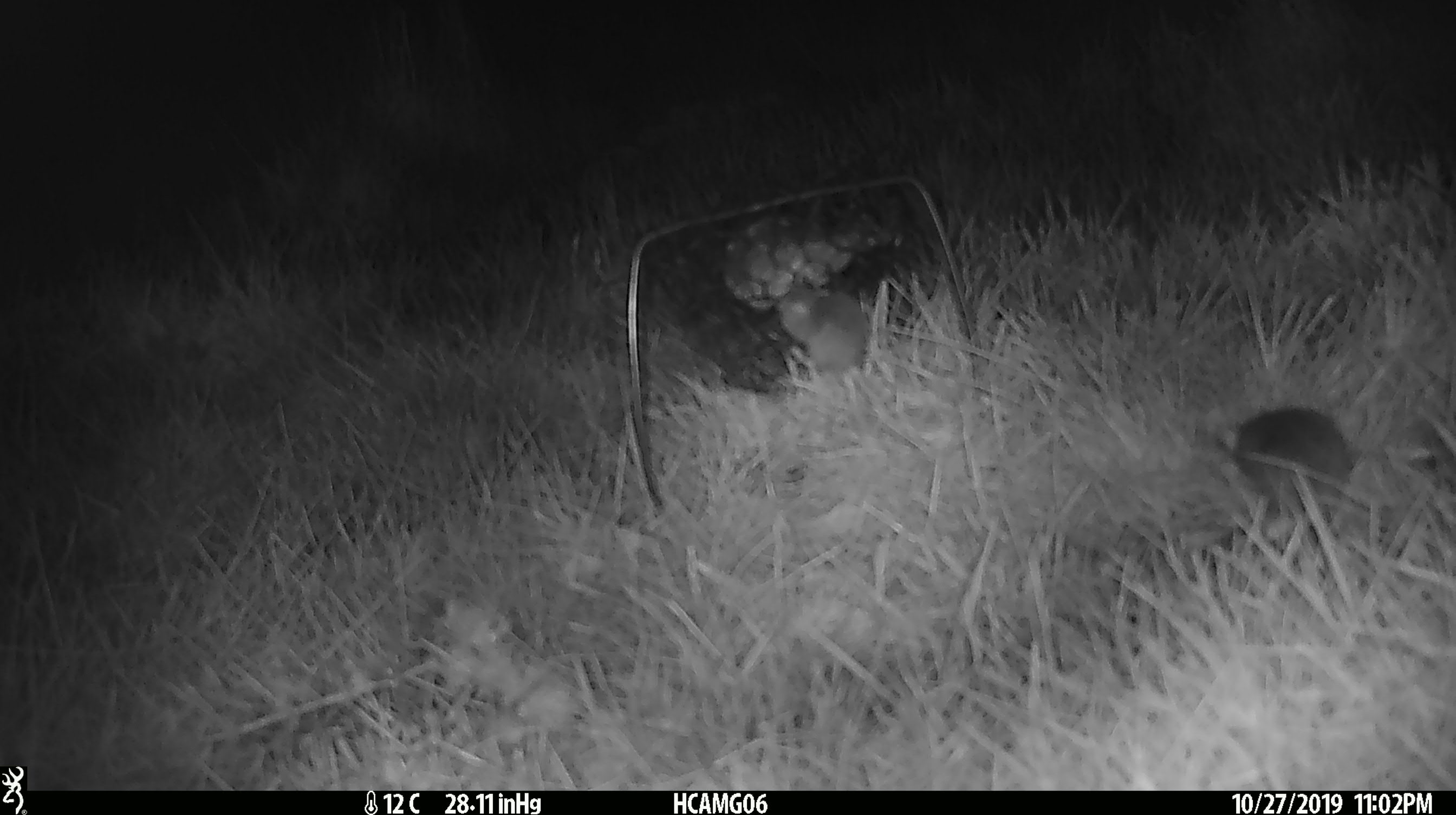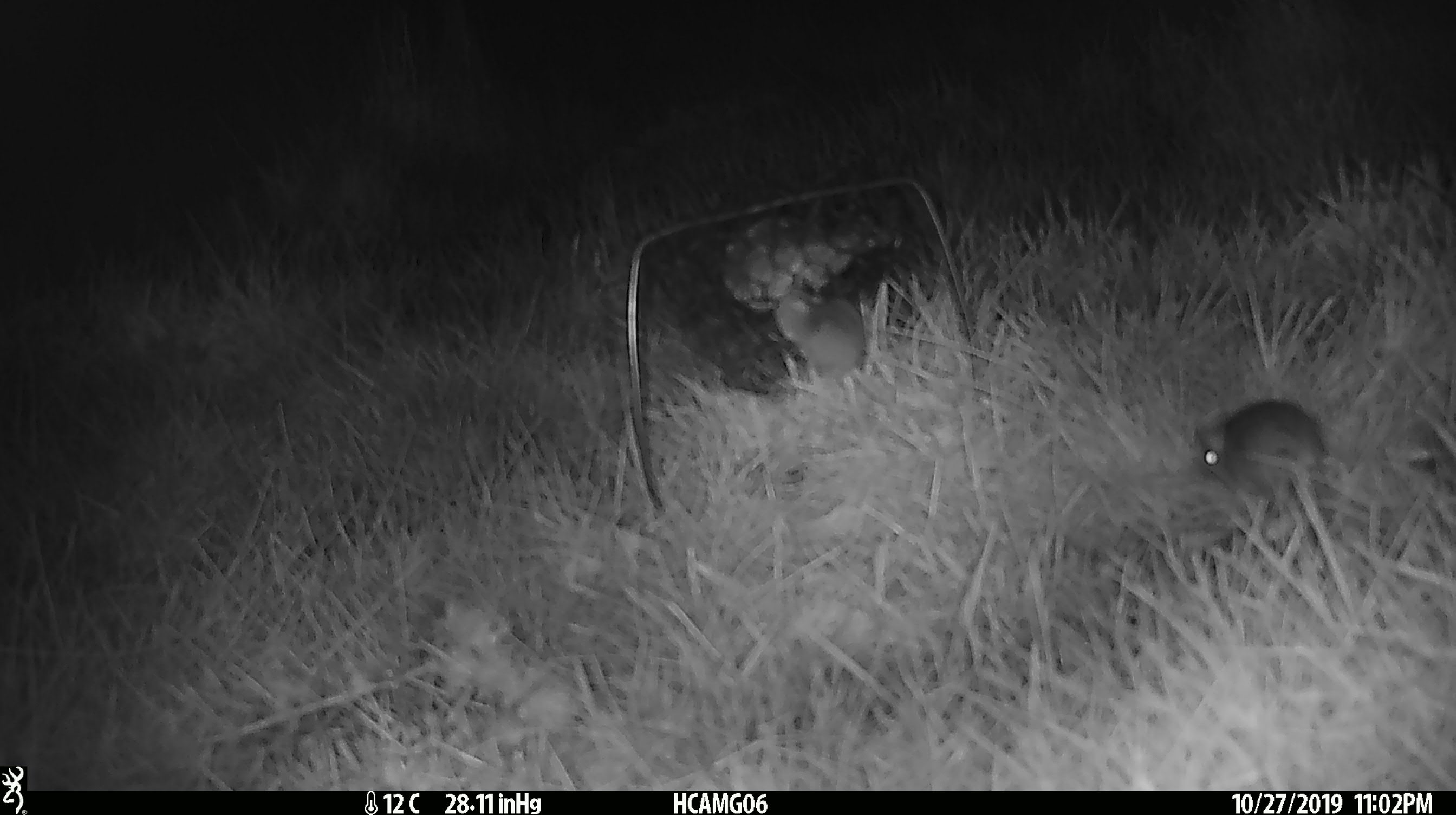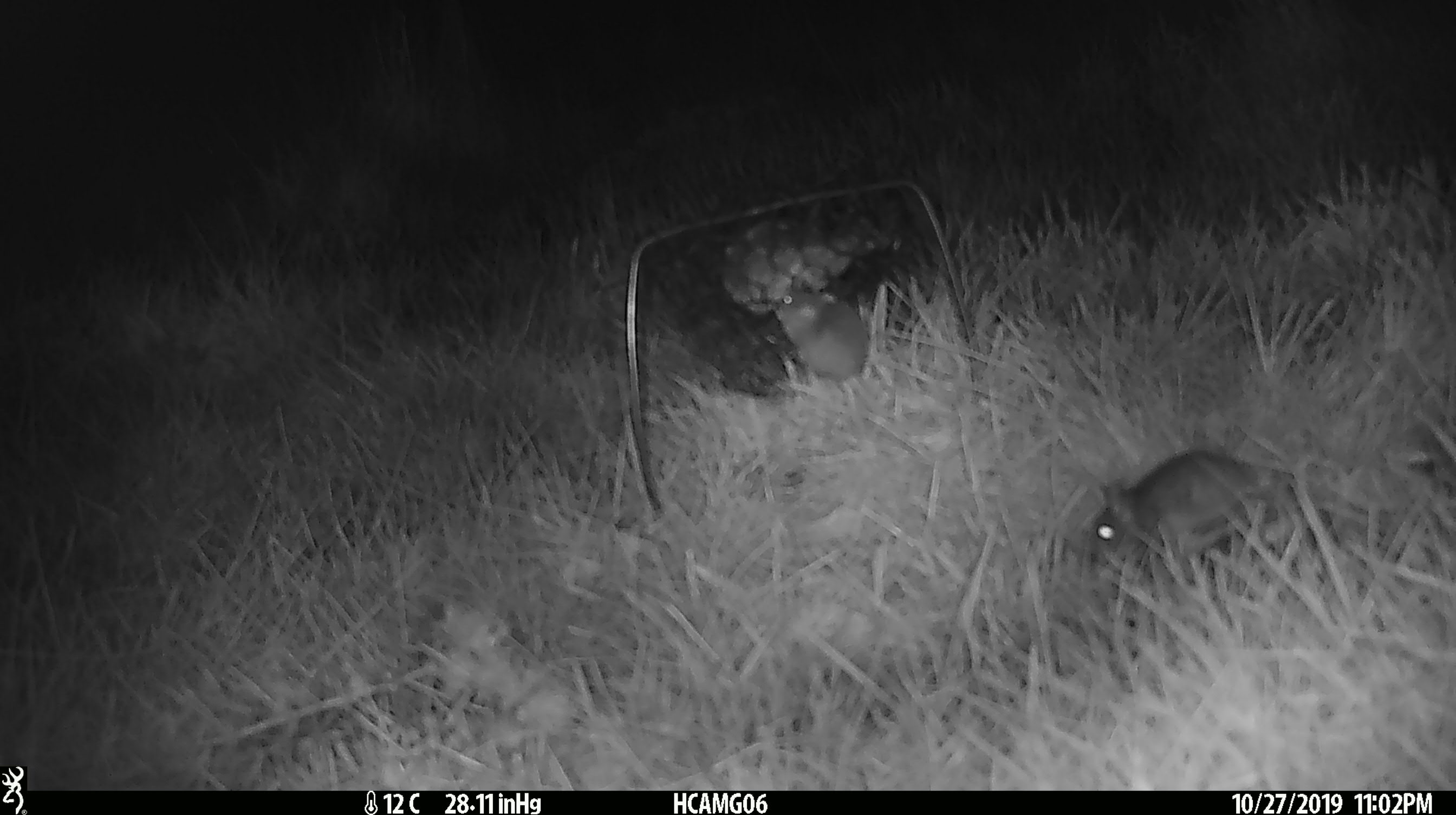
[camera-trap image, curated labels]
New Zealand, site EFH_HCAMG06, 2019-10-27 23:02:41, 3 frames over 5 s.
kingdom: Animalia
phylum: Chordata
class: Mammalia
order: Rodentia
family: Muridae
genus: Mus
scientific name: Mus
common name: mouse